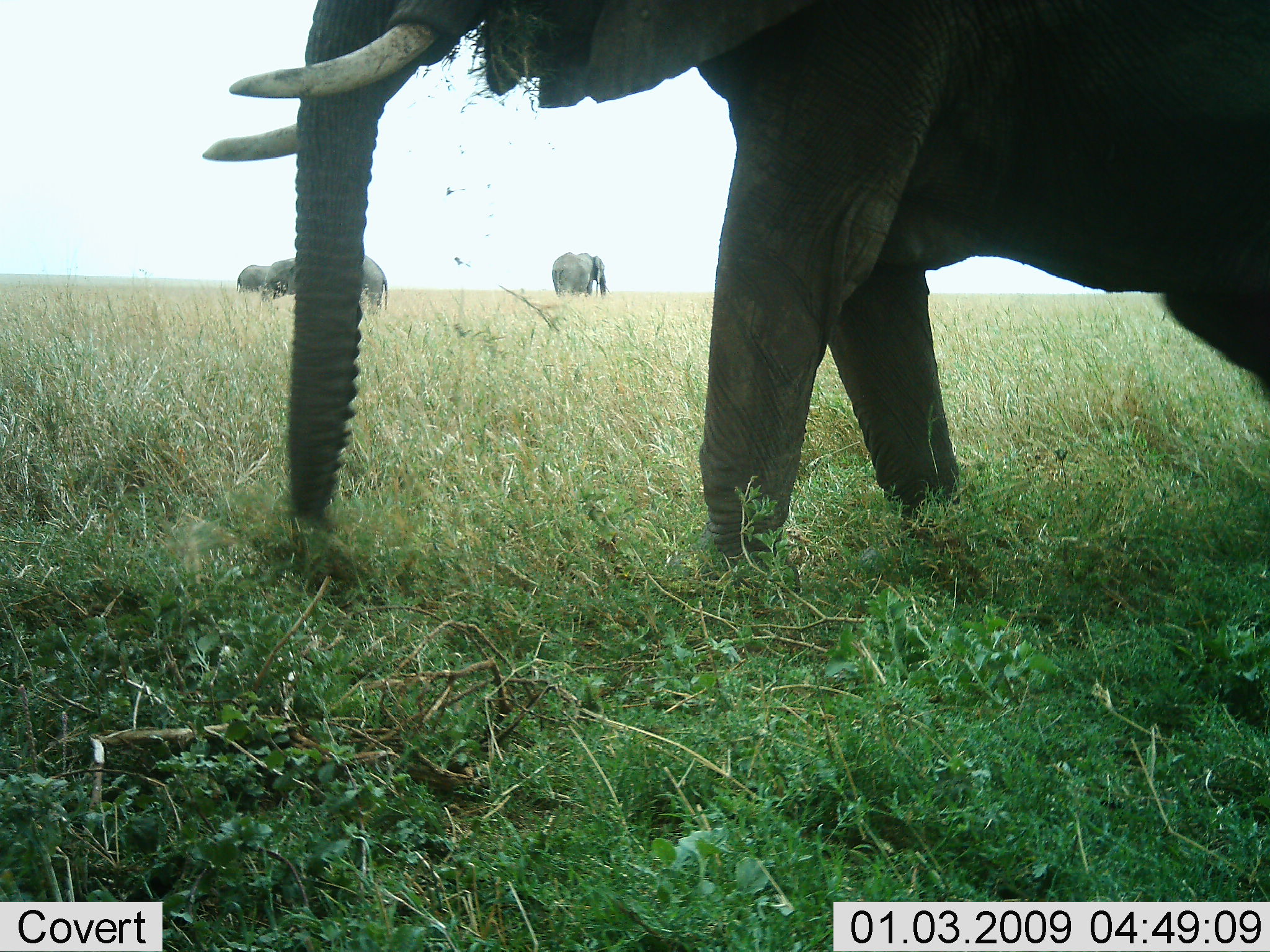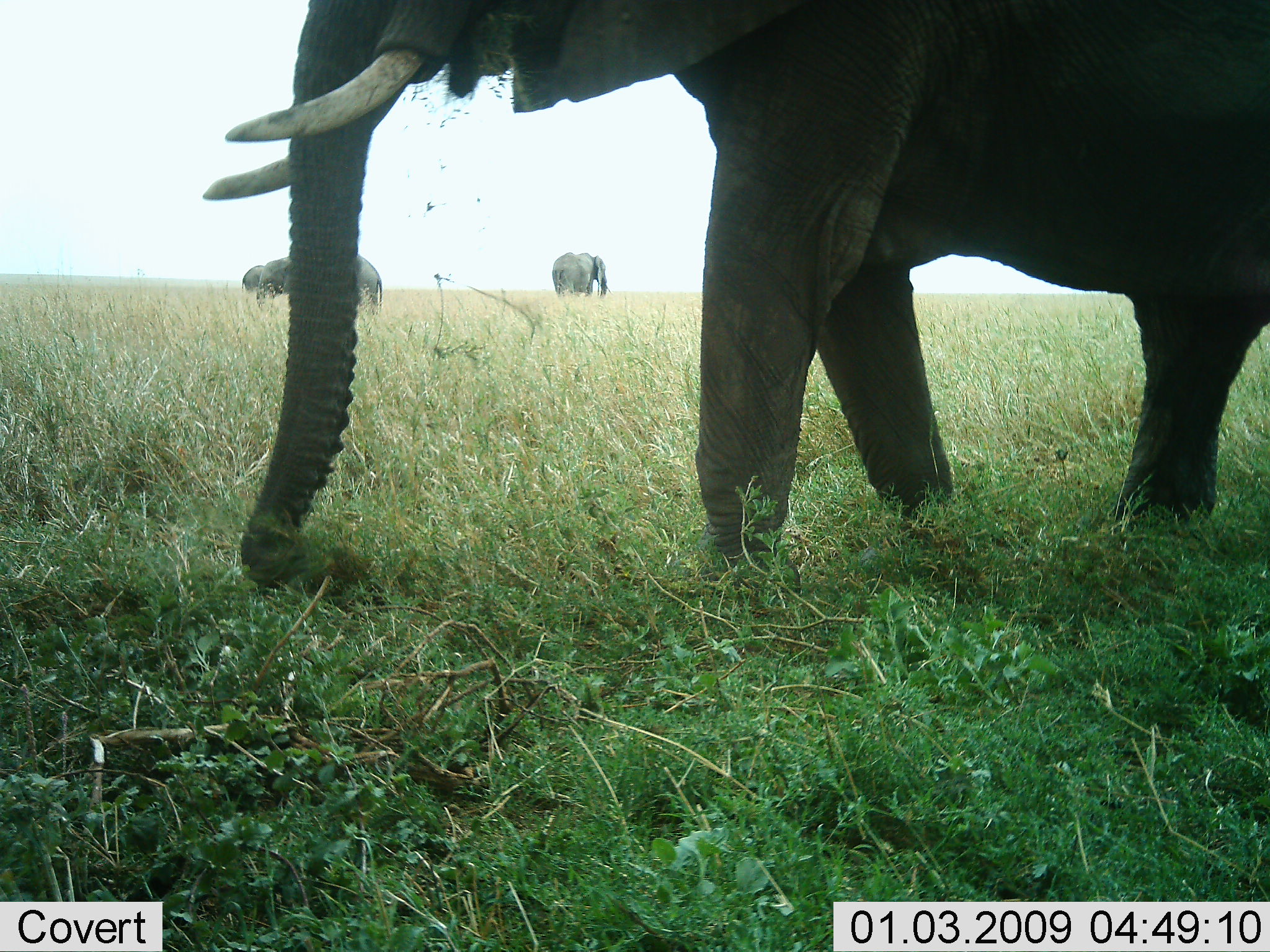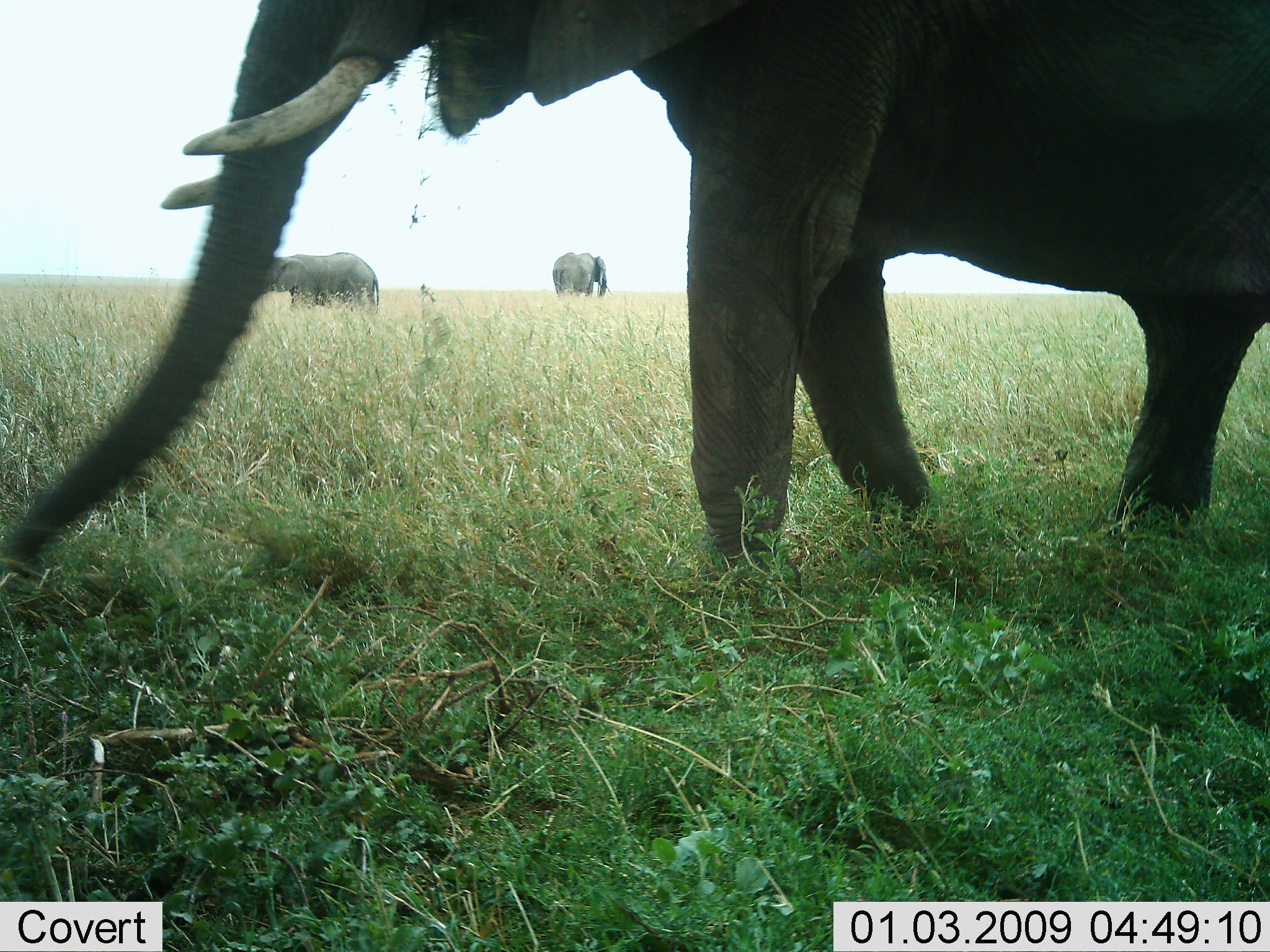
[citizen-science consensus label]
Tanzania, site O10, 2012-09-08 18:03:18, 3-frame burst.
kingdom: Animalia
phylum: Chordata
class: Mammalia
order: Proboscidea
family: Elephantidae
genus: Loxodonta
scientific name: Loxodonta africana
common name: african bush elephant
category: elephant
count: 4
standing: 40%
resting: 0%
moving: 30%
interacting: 0%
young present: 0%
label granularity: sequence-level